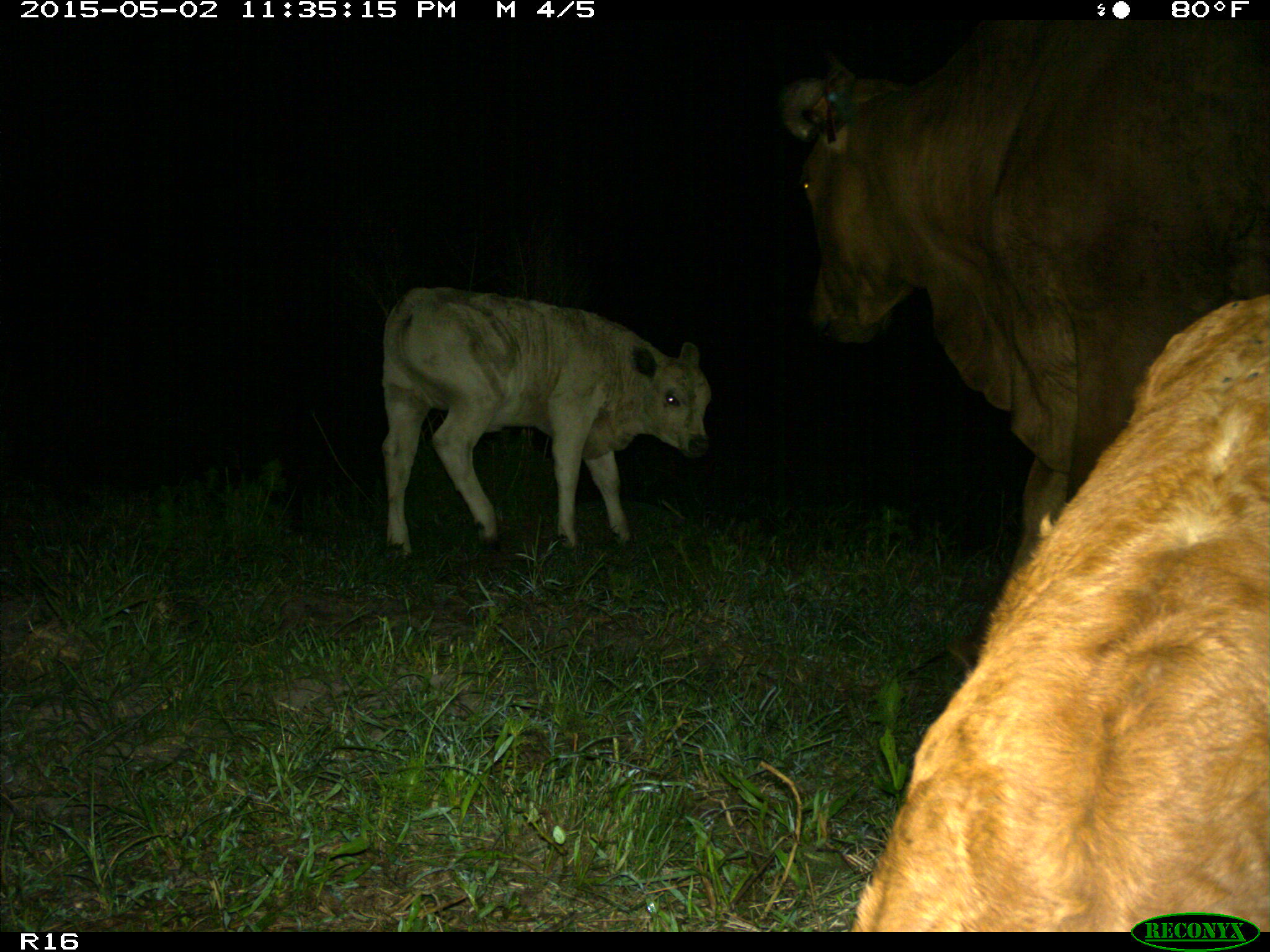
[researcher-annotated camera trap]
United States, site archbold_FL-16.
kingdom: Animalia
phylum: Chordata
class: Mammalia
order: Artiodactyla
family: Bovidae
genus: Bos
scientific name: Bos taurus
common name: domestic cow